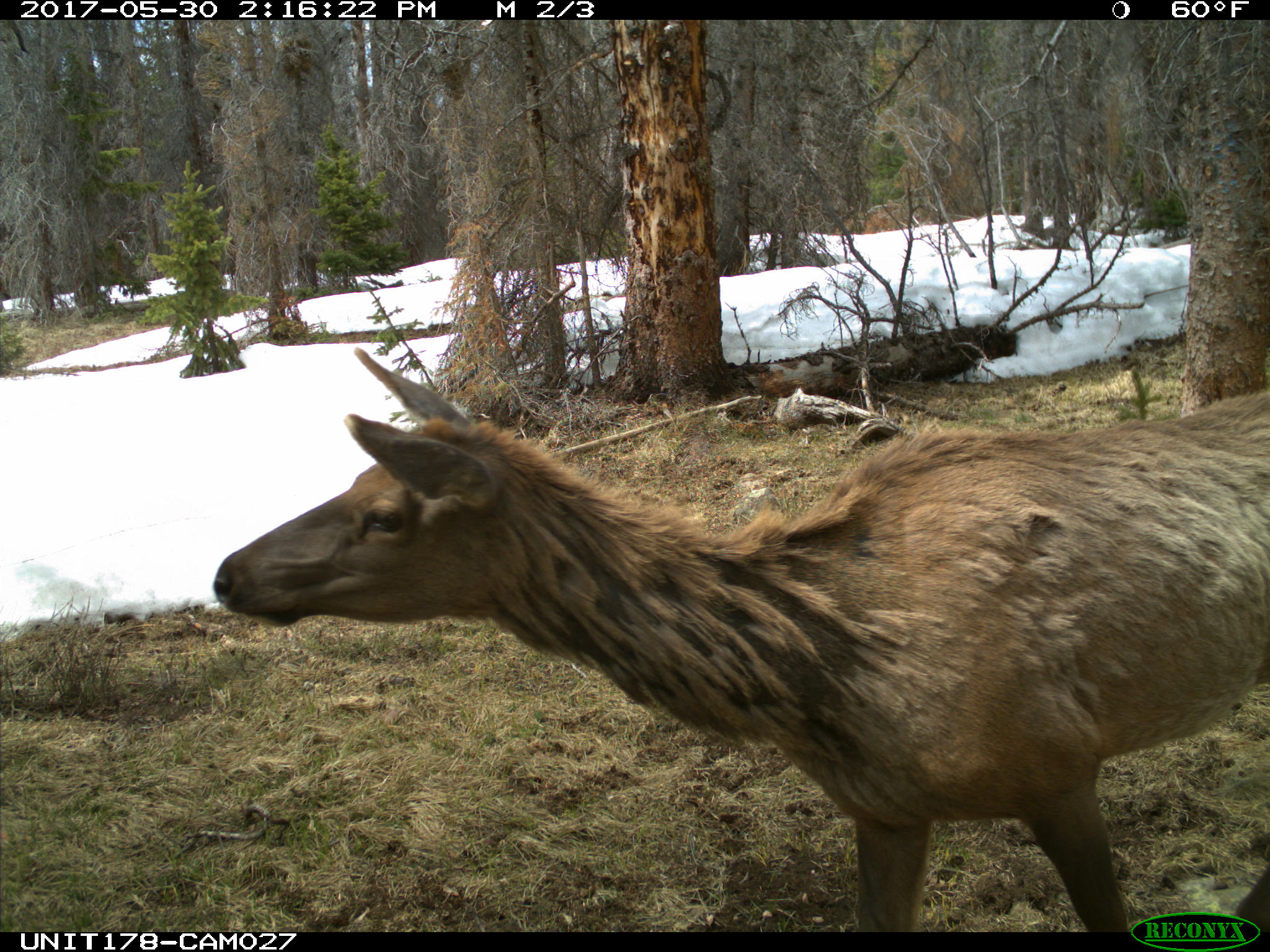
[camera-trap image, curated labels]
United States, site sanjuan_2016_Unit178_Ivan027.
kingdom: Animalia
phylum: Chordata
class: Mammalia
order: Artiodactyla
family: Cervidae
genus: Cervus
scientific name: Cervus elaphus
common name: red deer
Cervus elaphus (red deer).